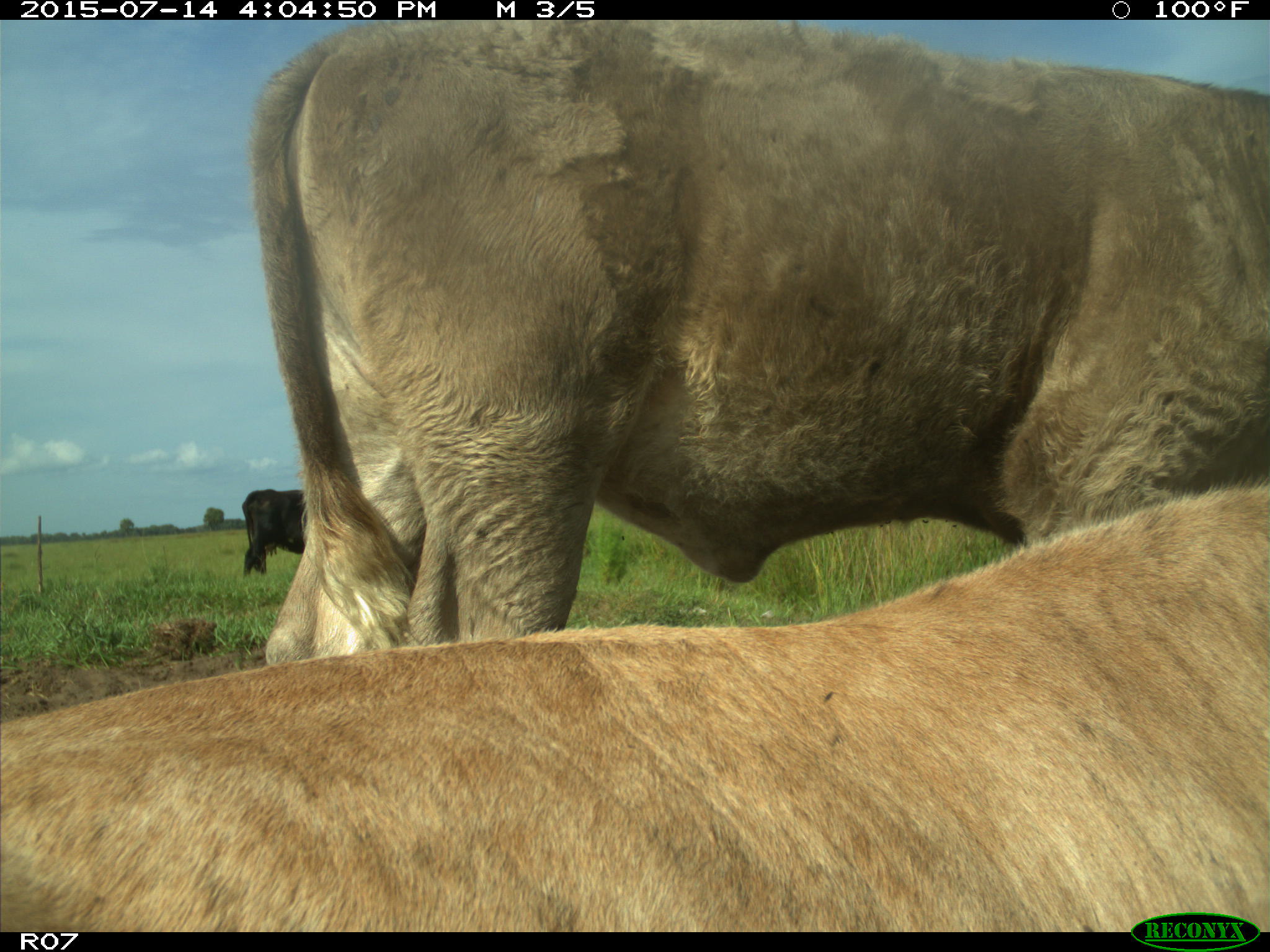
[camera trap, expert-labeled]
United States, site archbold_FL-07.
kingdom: Animalia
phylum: Chordata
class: Mammalia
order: Artiodactyla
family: Bovidae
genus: Bos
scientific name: Bos taurus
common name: domestic cow